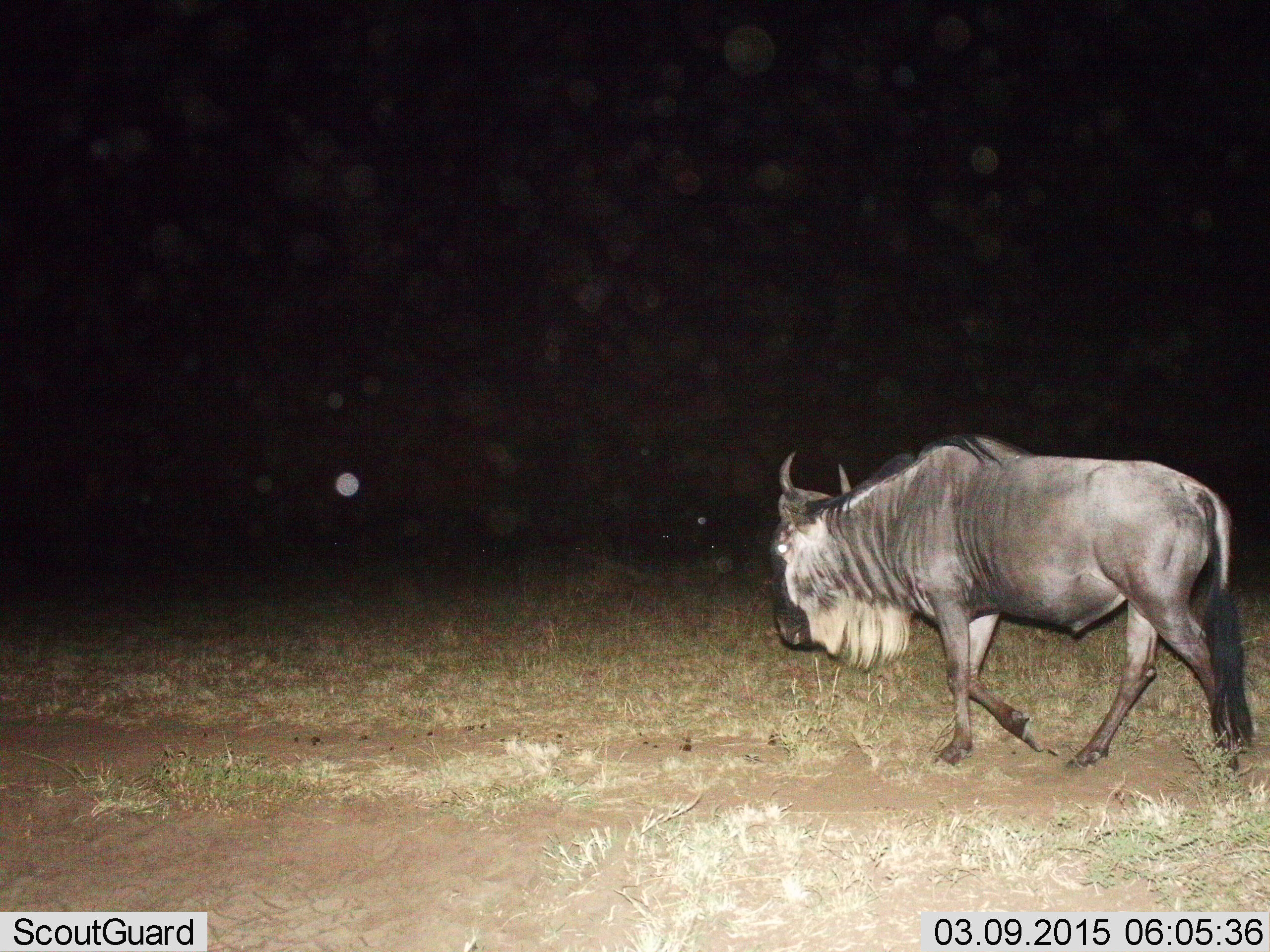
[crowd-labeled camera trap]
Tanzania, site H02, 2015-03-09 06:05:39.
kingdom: Animalia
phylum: Chordata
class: Mammalia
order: Artiodactyla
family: Bovidae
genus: Connochaetes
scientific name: Connochaetes taurinus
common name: blue wildebeest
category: wildebeest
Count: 1.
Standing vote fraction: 10%.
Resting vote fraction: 0%.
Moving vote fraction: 90%.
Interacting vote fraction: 0%.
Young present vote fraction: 0%.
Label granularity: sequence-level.